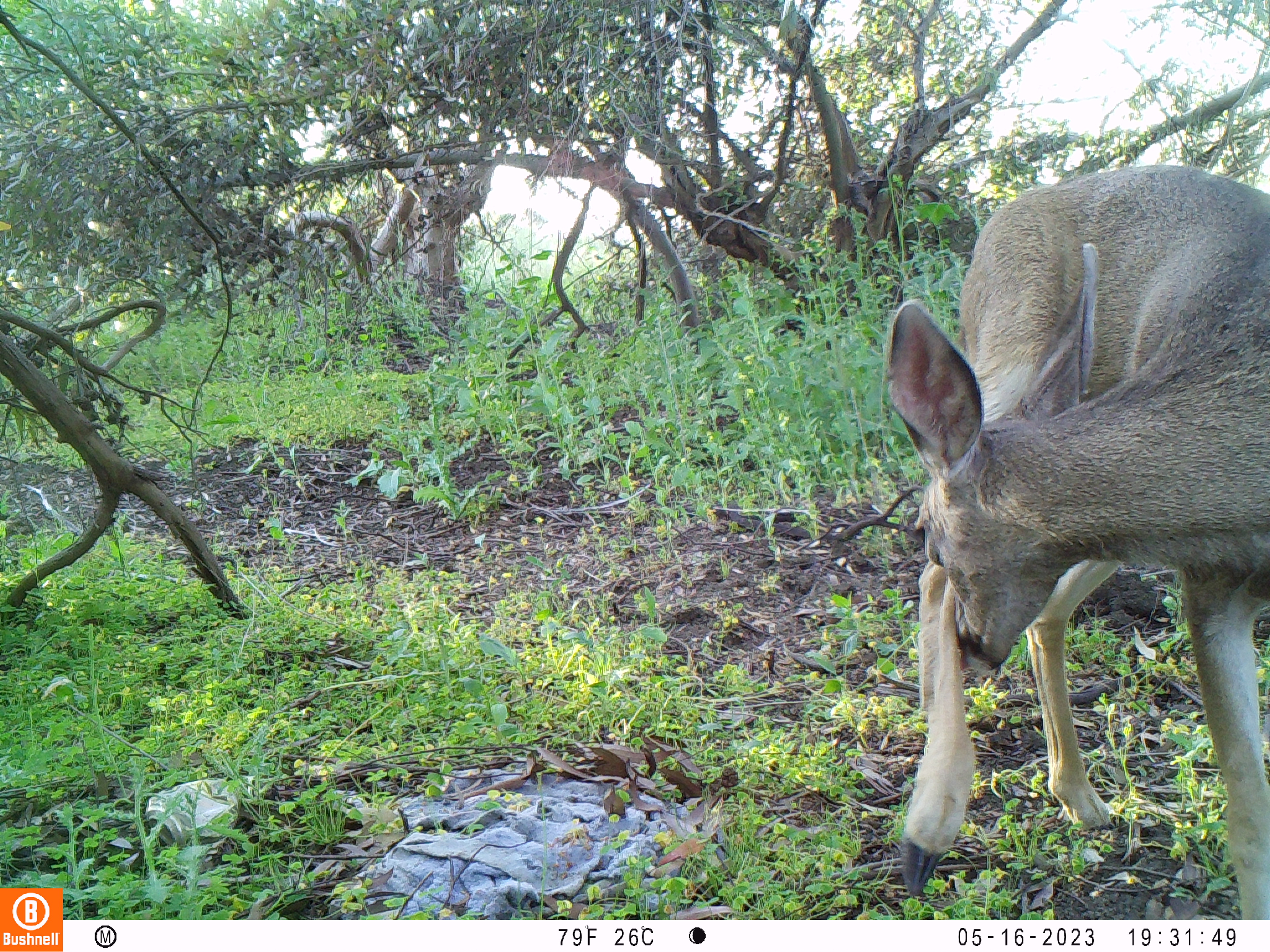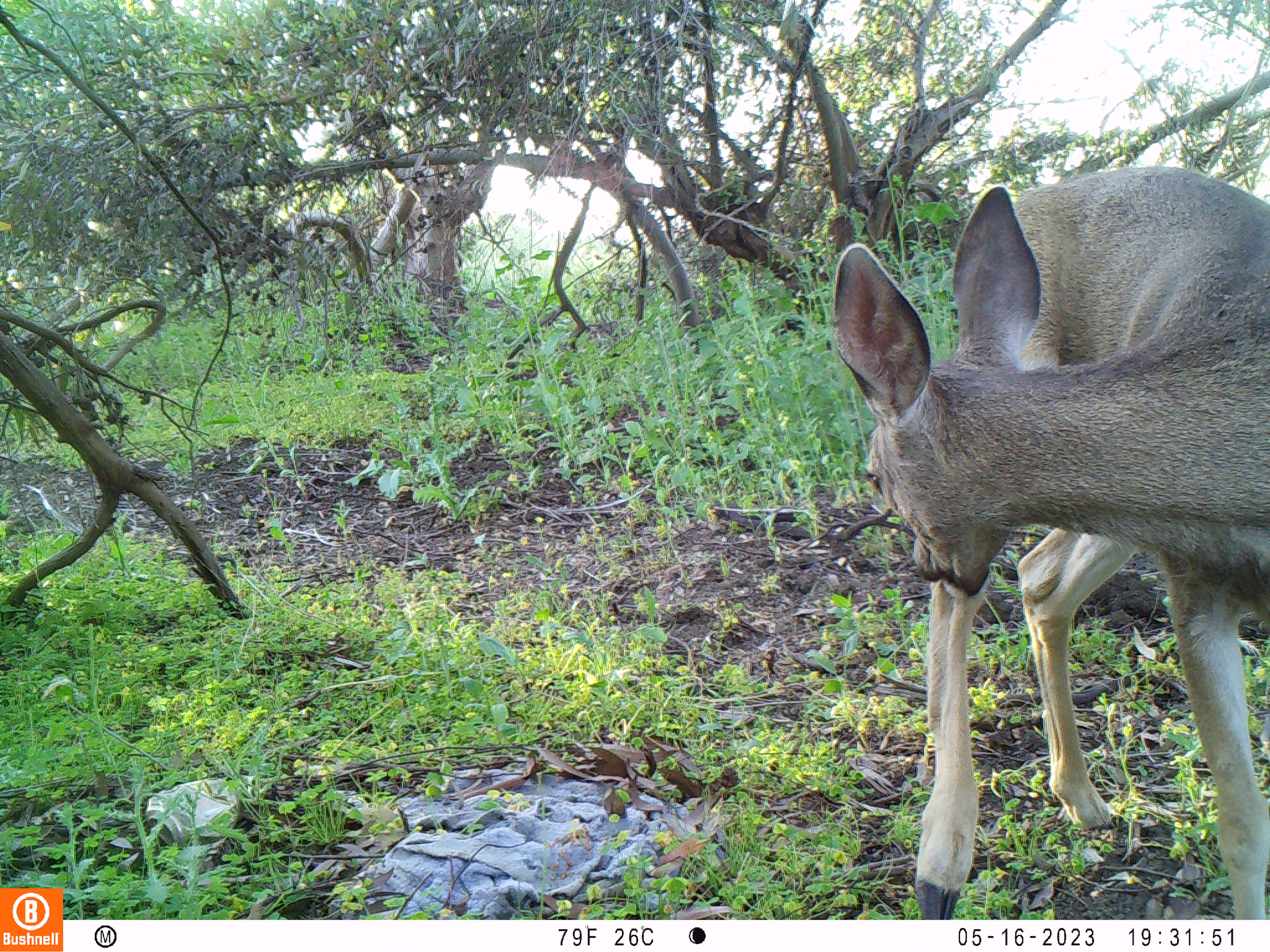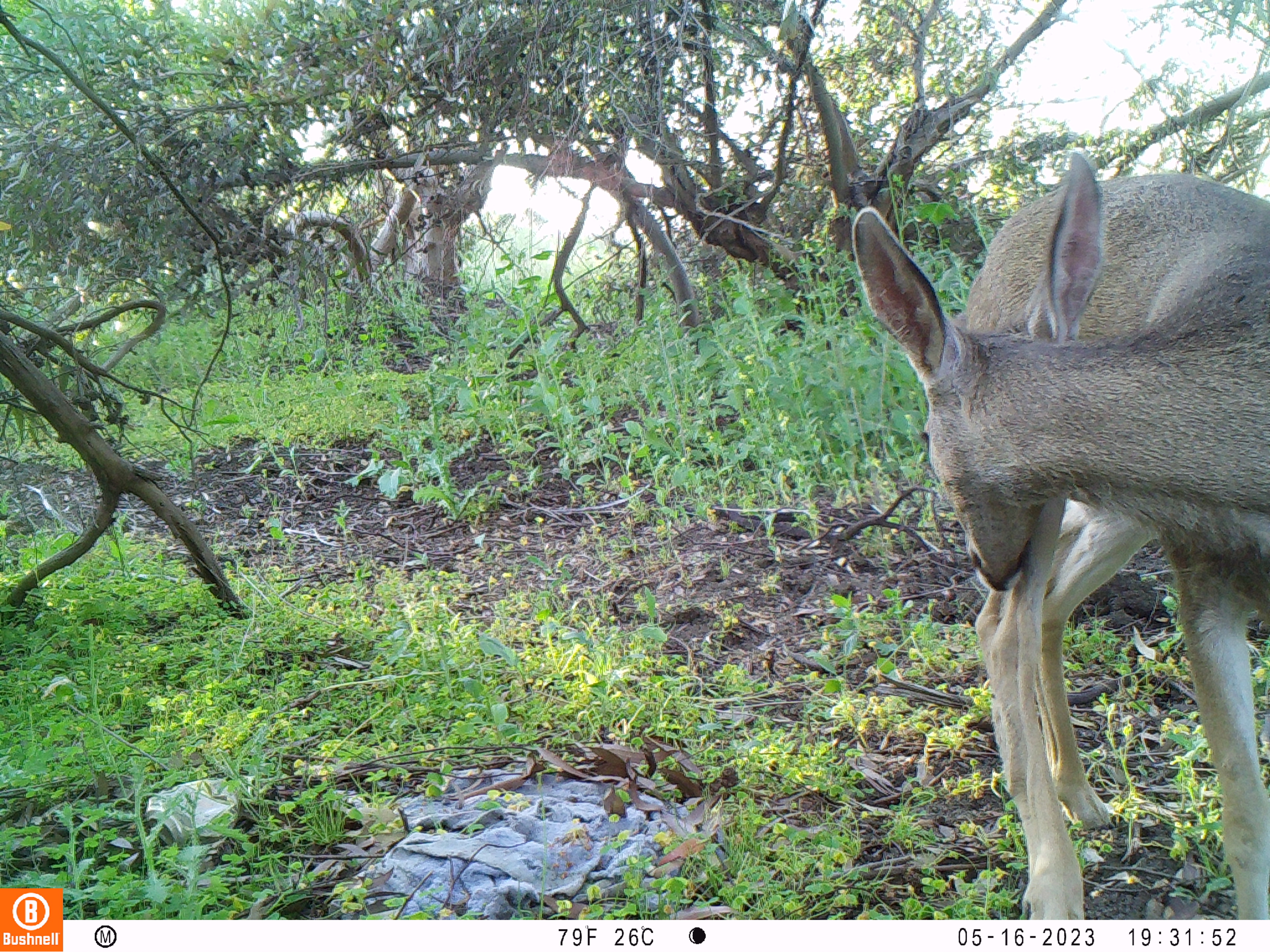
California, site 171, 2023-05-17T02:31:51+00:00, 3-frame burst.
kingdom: Animalia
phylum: Chordata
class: Mammalia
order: Artiodactyla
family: Cervidae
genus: Odocoileus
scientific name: Odocoileus hemionus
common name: mule deer